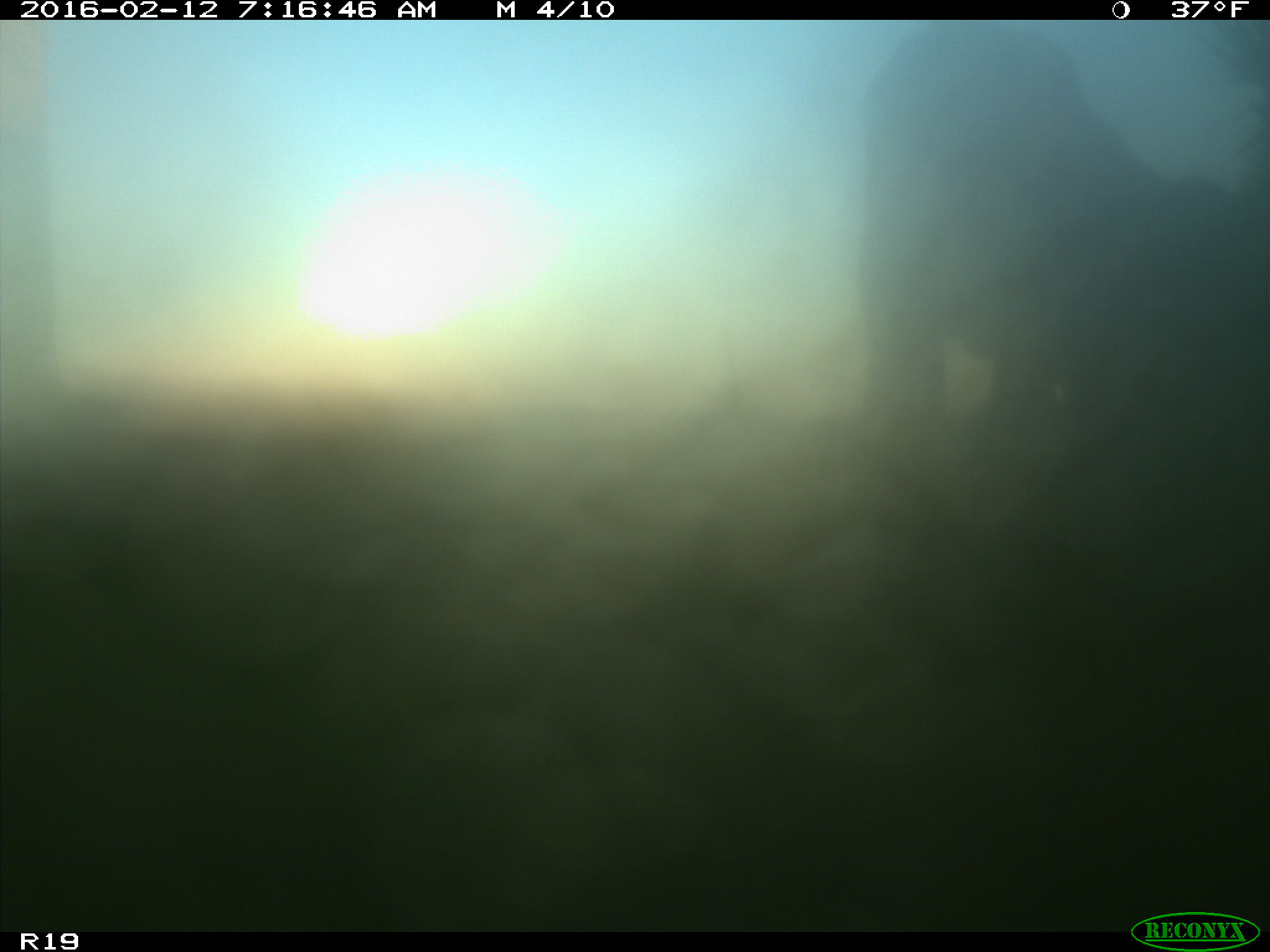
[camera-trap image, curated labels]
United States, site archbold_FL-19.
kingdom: Animalia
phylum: Chordata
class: Mammalia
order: Artiodactyla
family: Bovidae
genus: Bos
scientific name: Bos taurus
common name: domestic cow